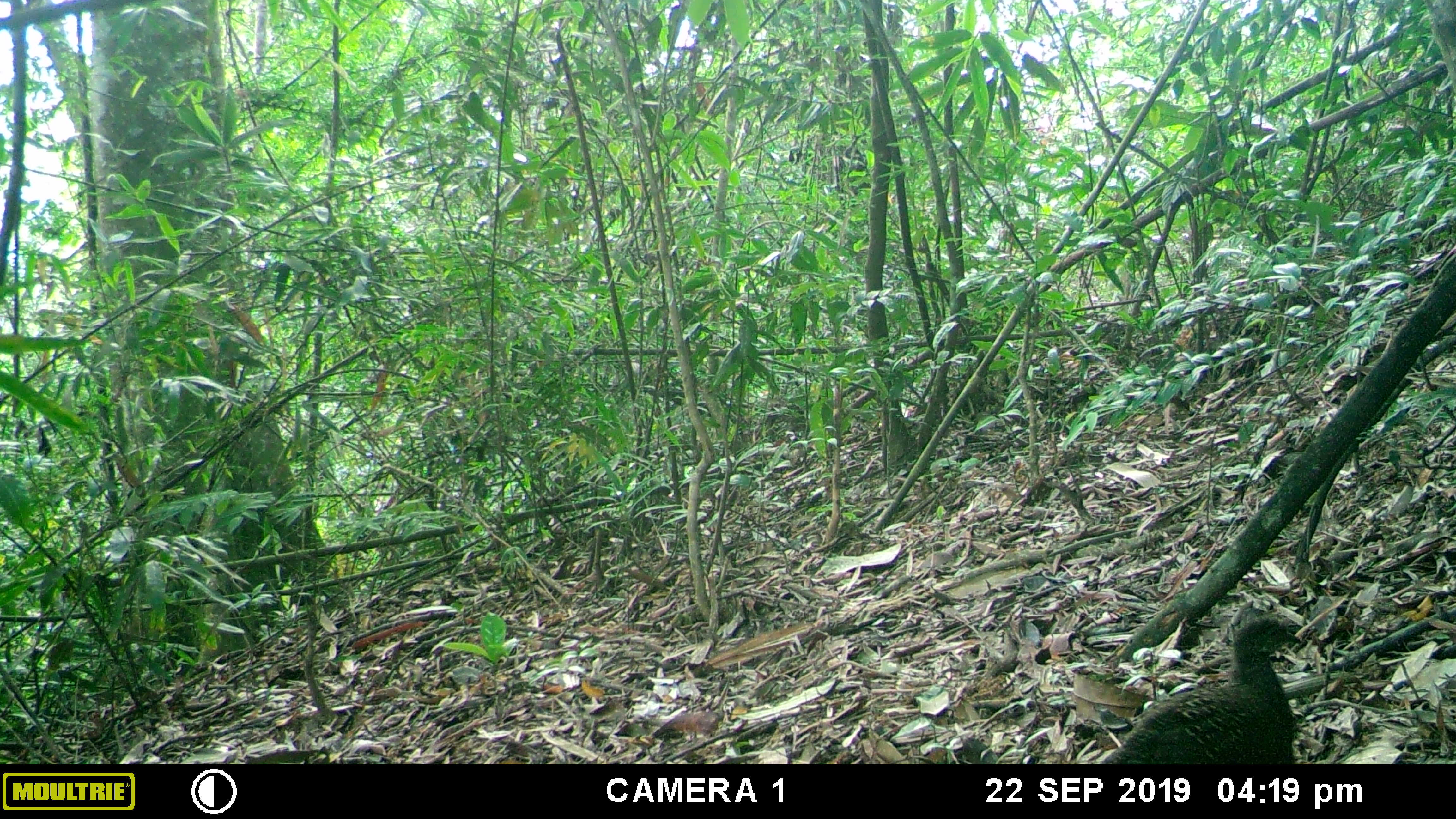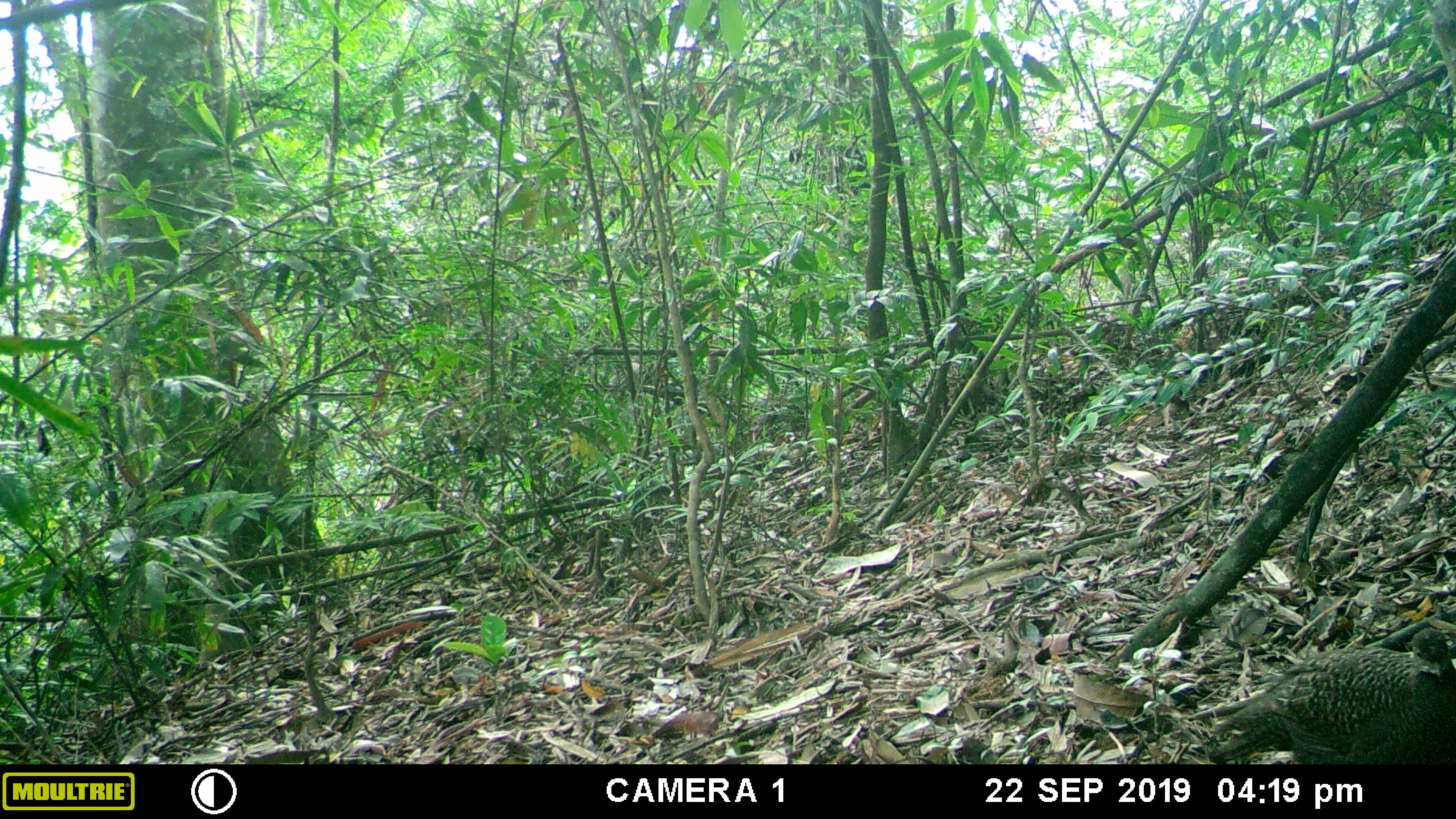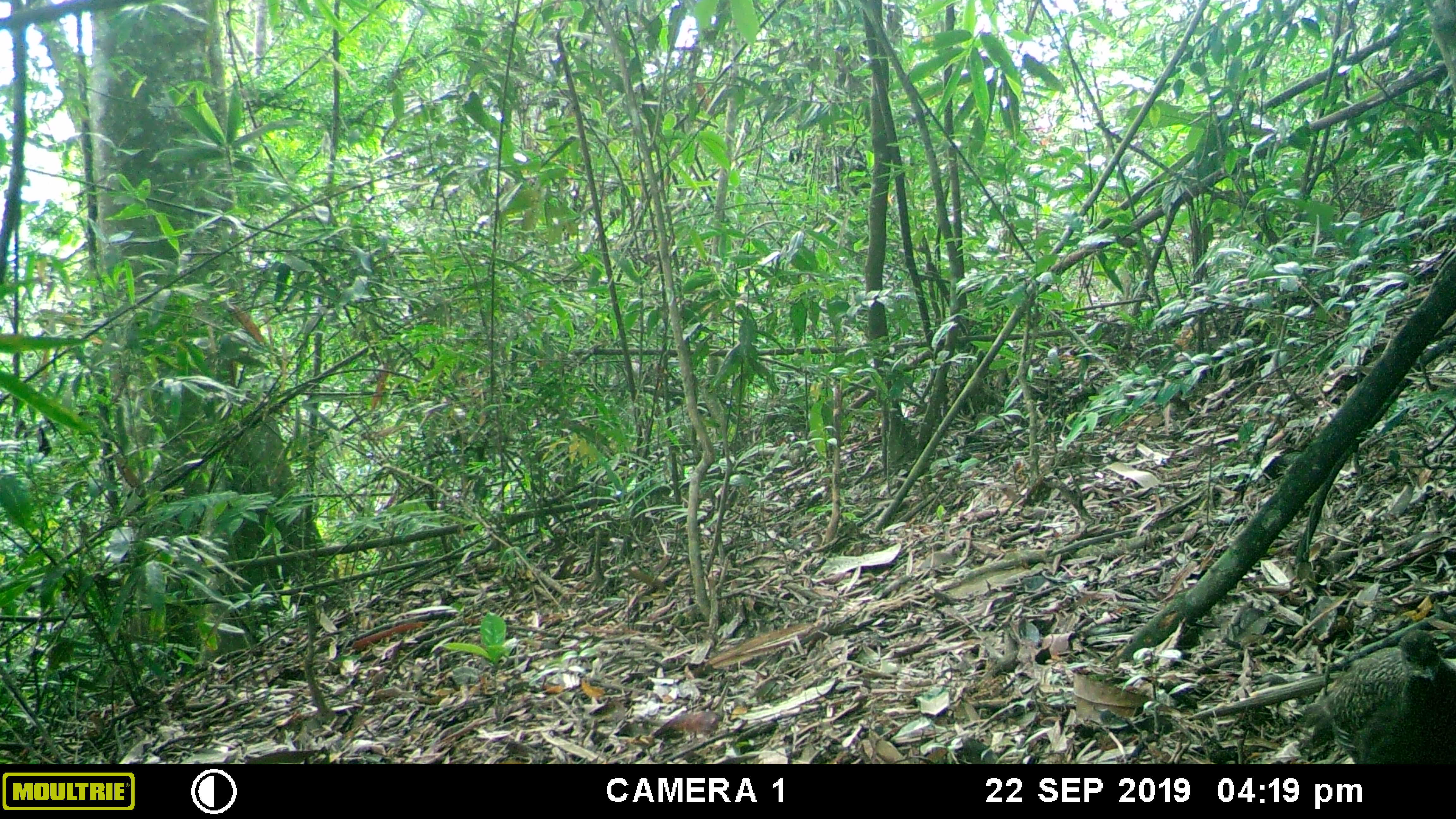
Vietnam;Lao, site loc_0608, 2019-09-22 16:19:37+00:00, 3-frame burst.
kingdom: Animalia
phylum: Chordata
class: Aves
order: Galliformes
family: Phasianidae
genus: Polyplectron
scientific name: Polyplectron bicalcaratum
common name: gray peacock-pheasant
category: grey peacock pheasant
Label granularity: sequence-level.